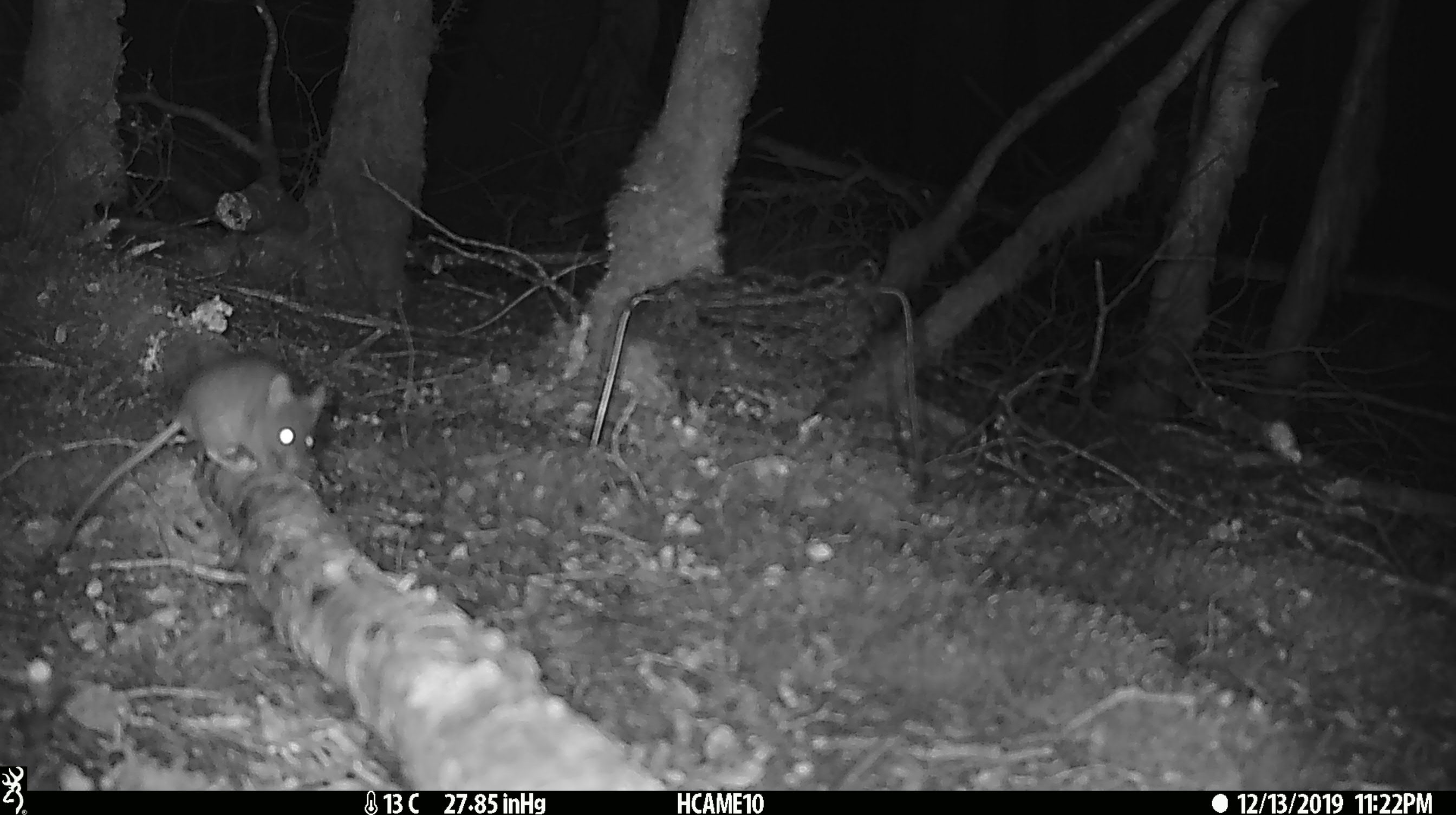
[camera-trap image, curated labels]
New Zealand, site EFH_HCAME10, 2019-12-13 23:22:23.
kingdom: Animalia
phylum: Chordata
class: Mammalia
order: Rodentia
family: Muridae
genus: Mus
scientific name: Mus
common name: mouse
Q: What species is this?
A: Mouse (Mus).